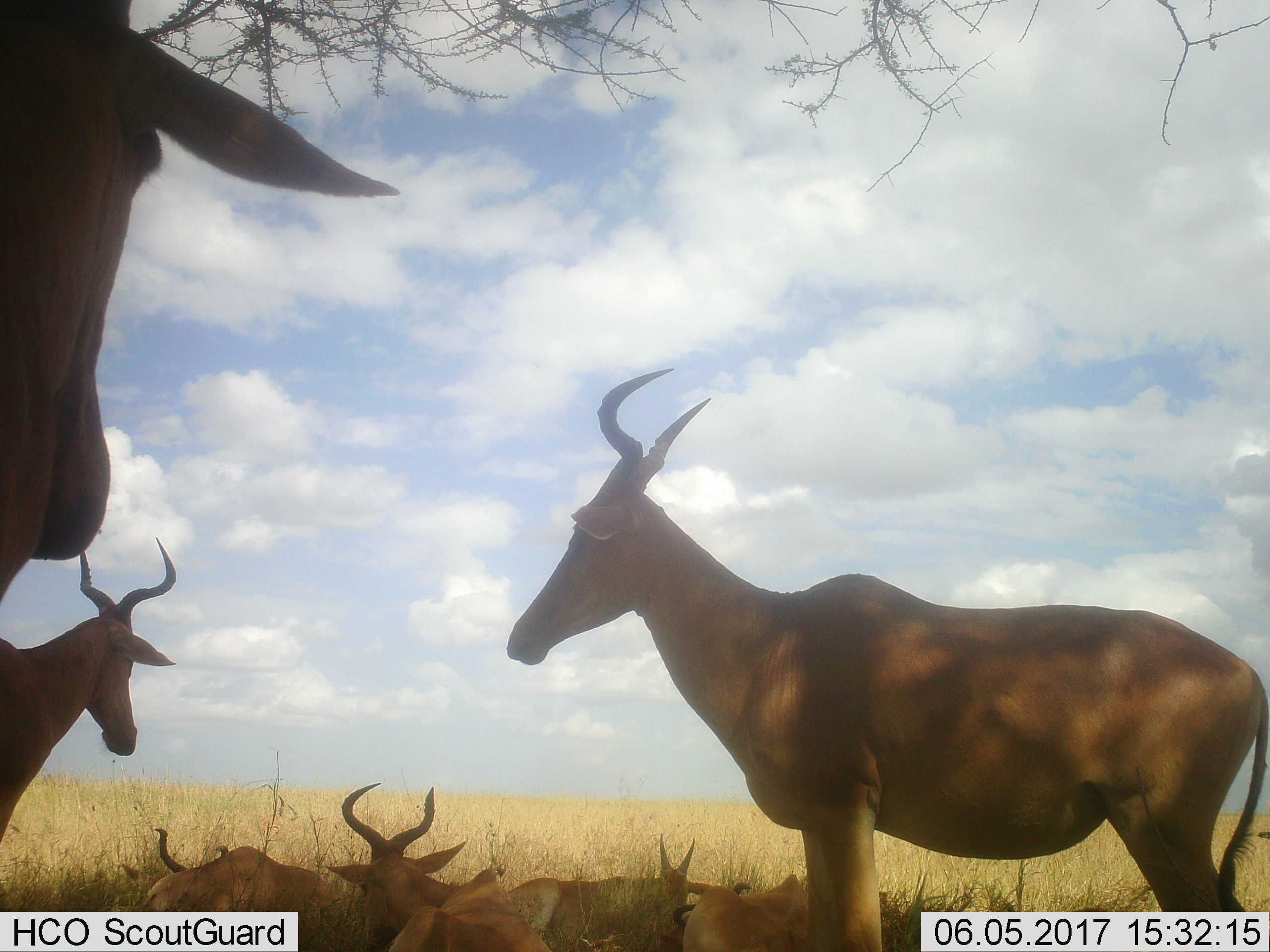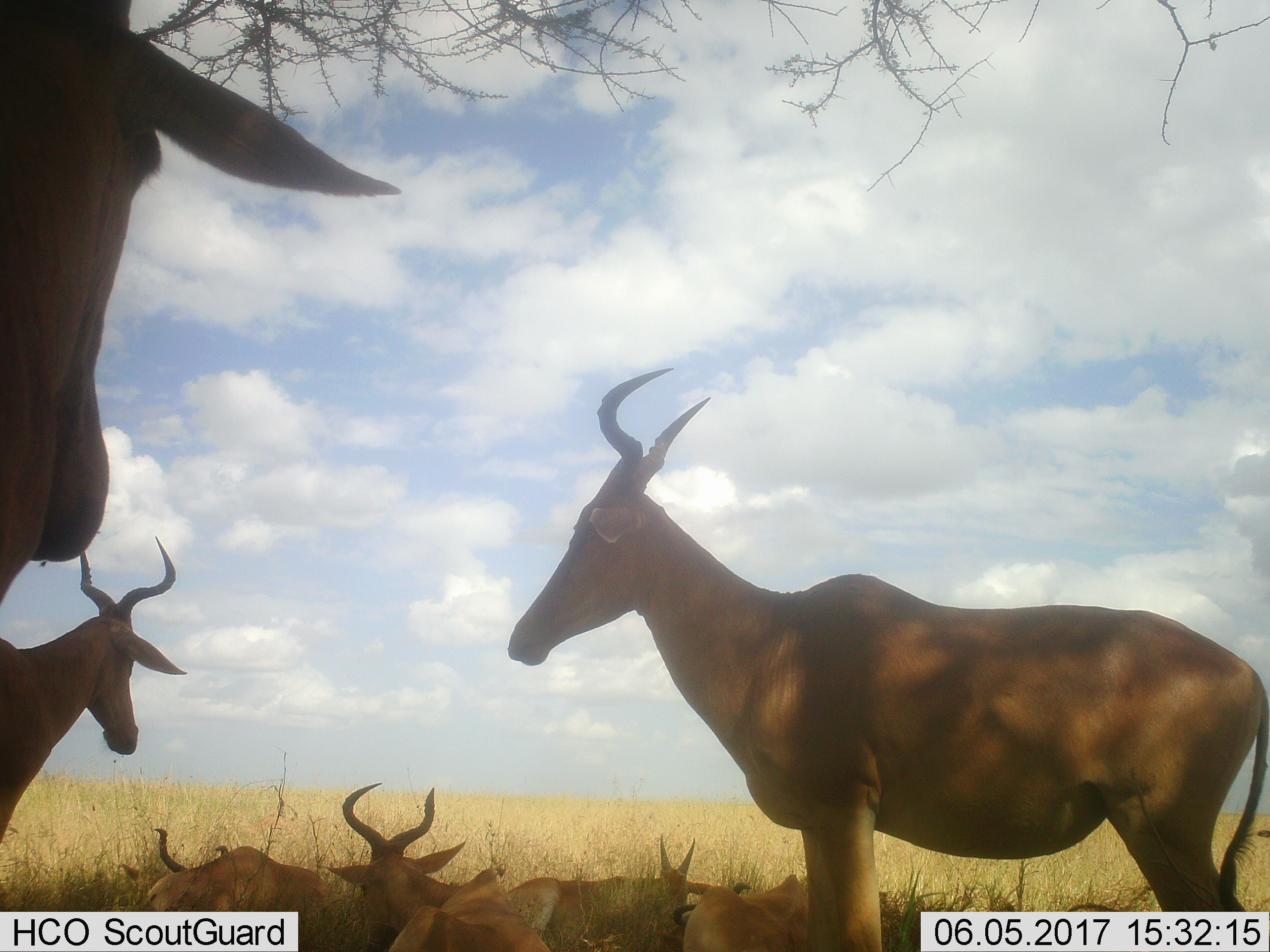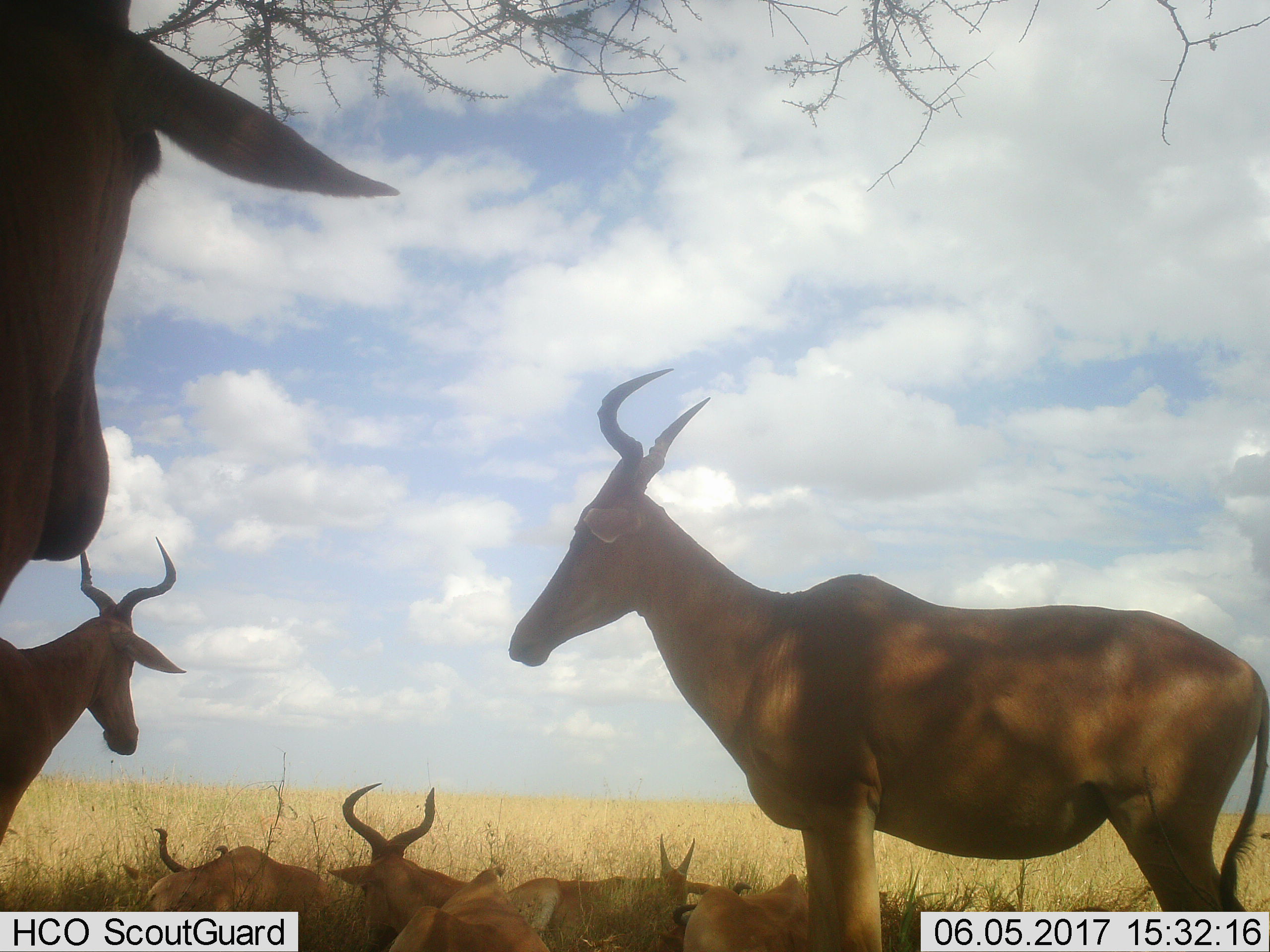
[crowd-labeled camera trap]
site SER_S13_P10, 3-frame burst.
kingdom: Animalia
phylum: Chordata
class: Mammalia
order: Artiodactyla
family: Bovidae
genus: Alcelaphus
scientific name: Alcelaphus buselaphus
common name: hartebeest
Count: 7.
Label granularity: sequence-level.